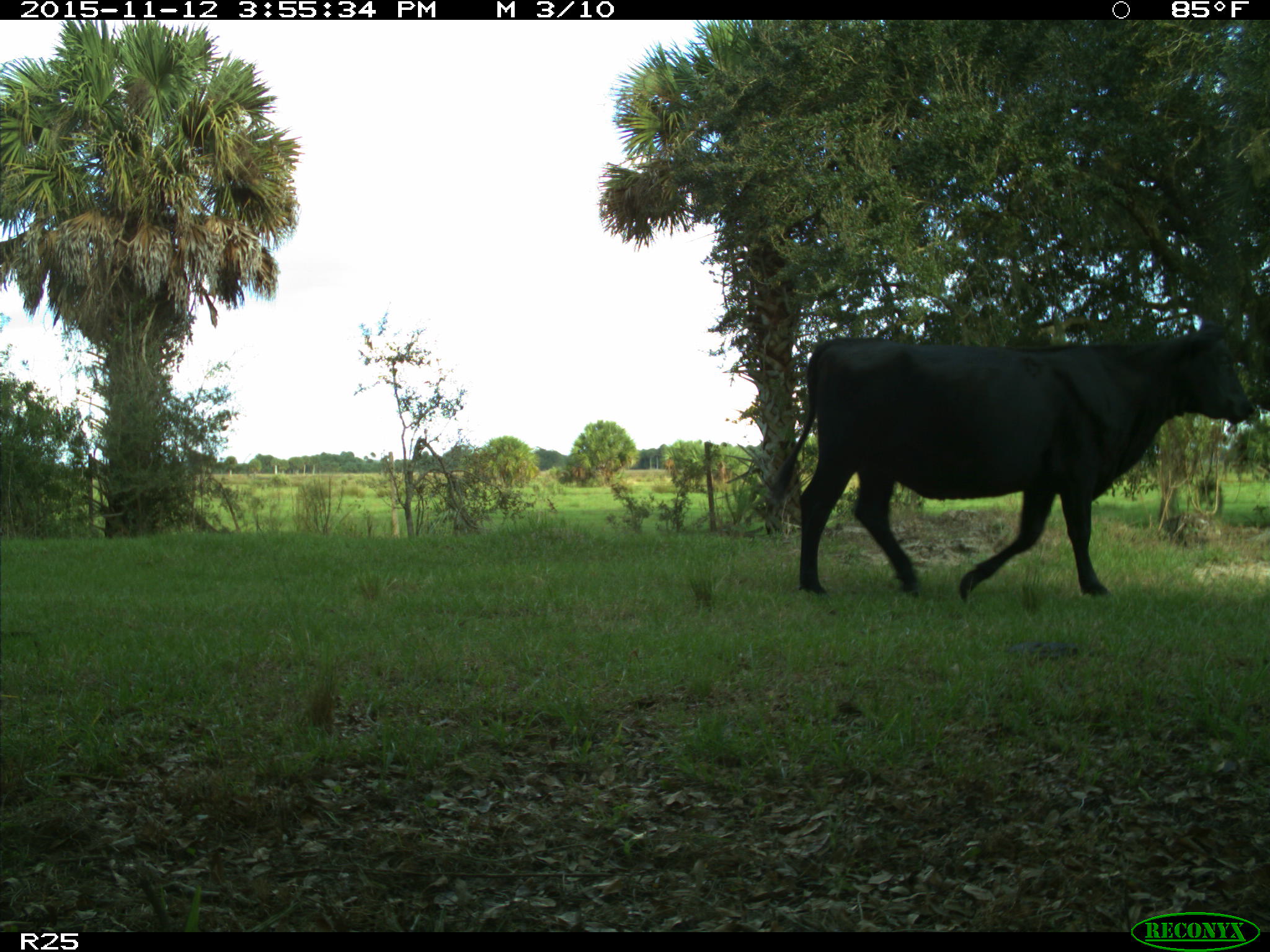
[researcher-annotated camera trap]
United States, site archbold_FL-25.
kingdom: Animalia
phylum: Chordata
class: Mammalia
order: Artiodactyla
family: Bovidae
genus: Bos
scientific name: Bos taurus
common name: domestic cow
Bos taurus (domestic cow).